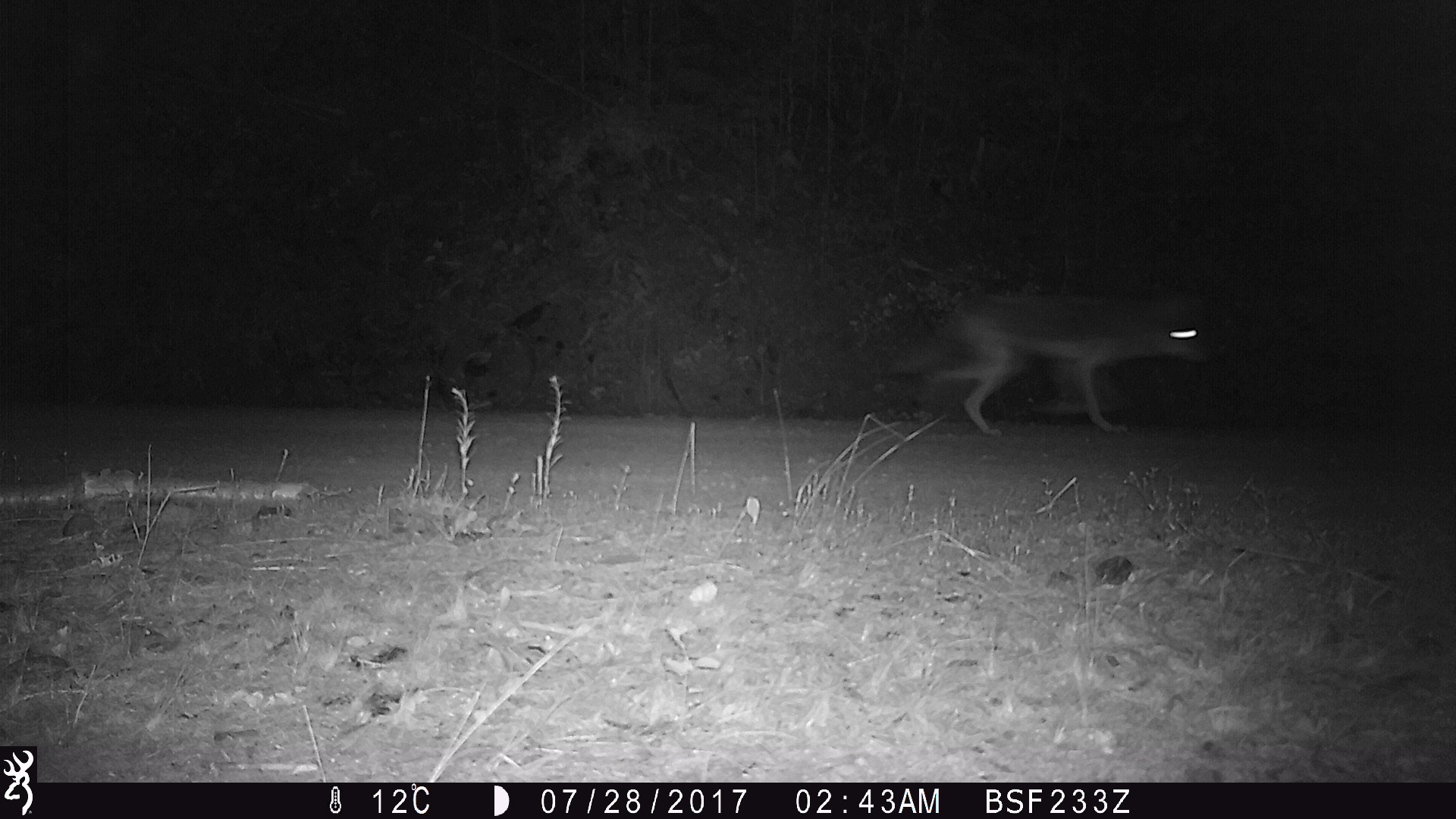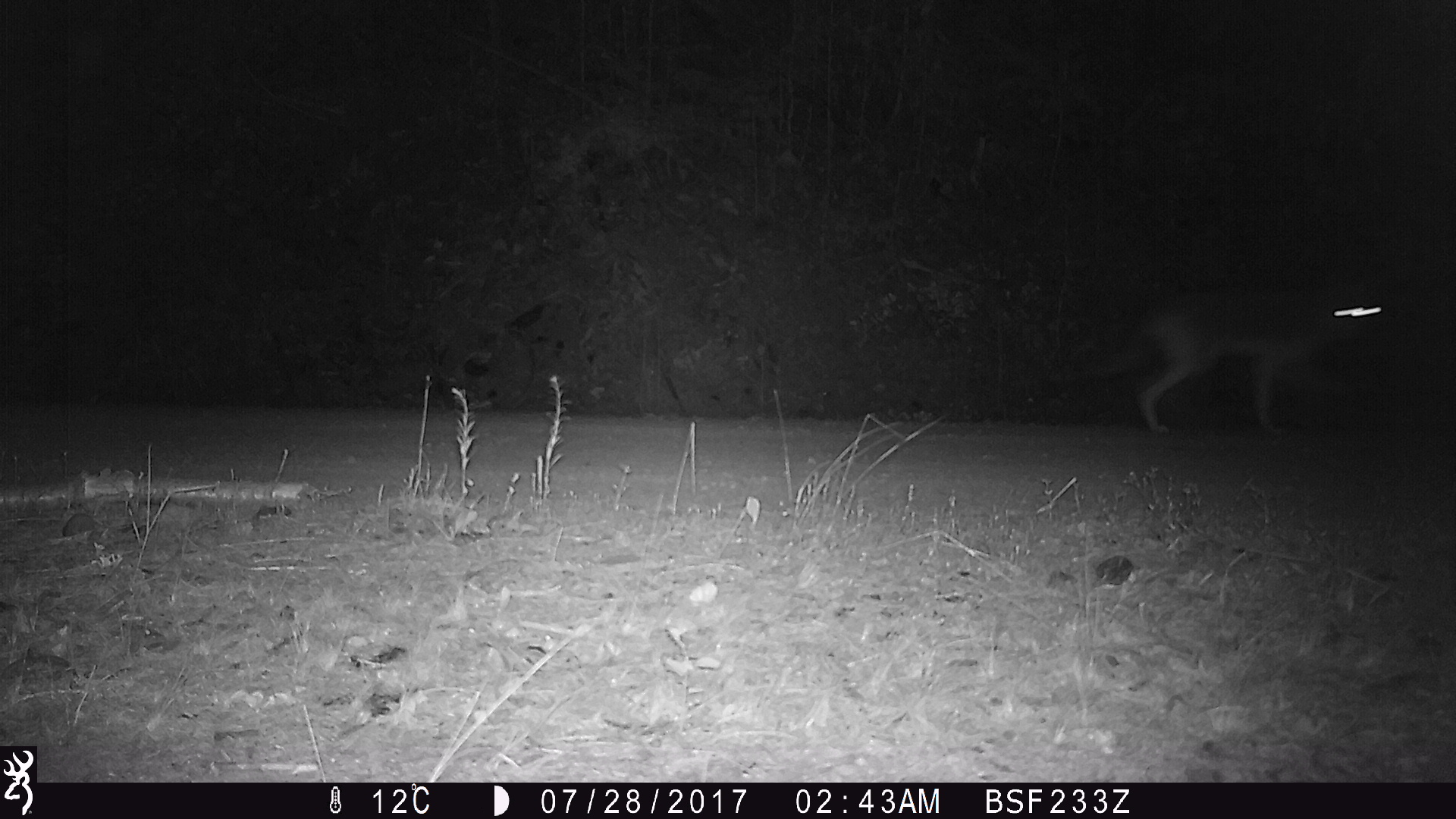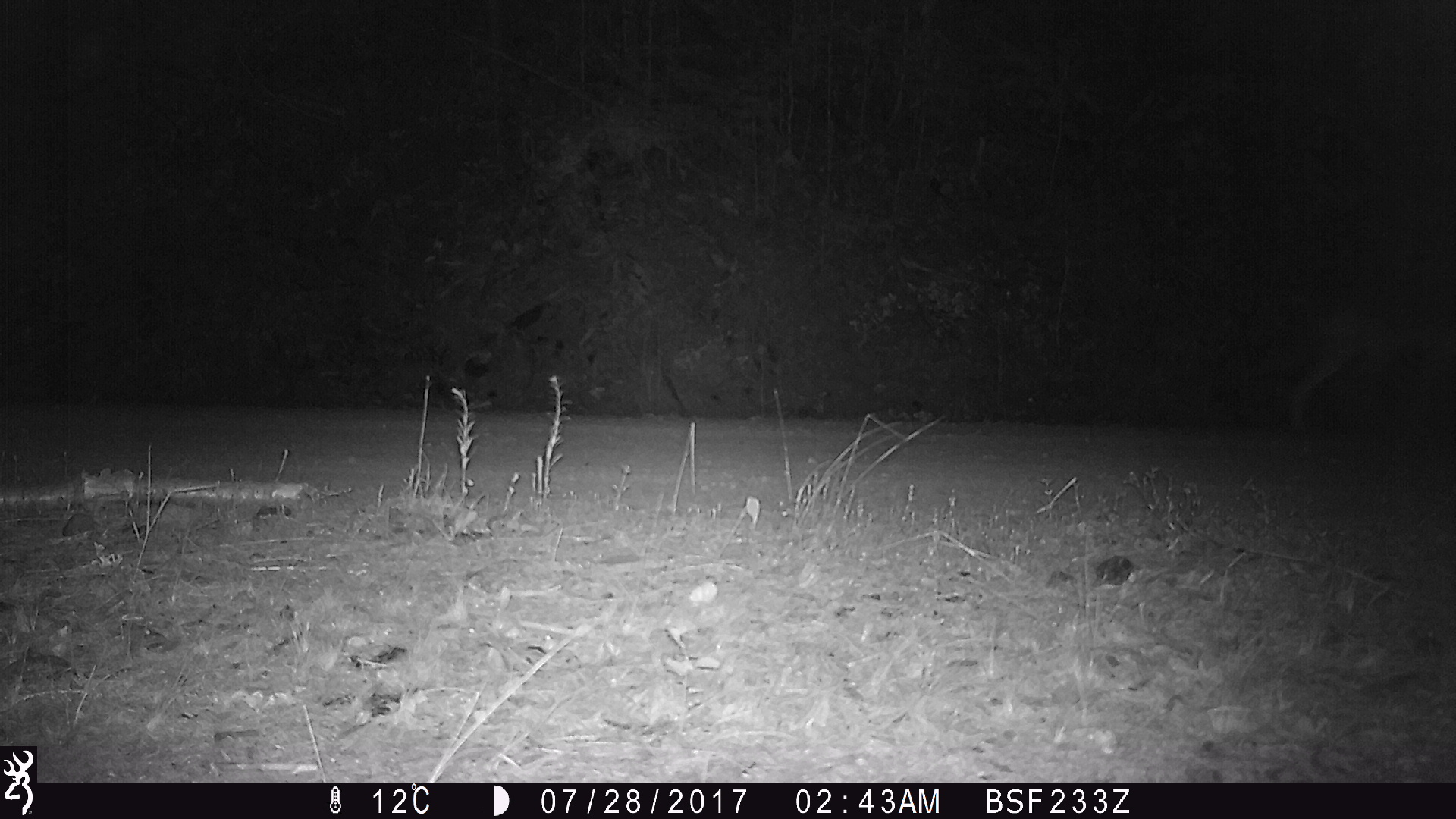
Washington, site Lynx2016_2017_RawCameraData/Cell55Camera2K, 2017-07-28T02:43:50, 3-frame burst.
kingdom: Animalia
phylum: Chordata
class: Mammalia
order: Carnivora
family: Canidae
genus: Canis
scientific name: Canis latrans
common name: coyote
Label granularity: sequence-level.